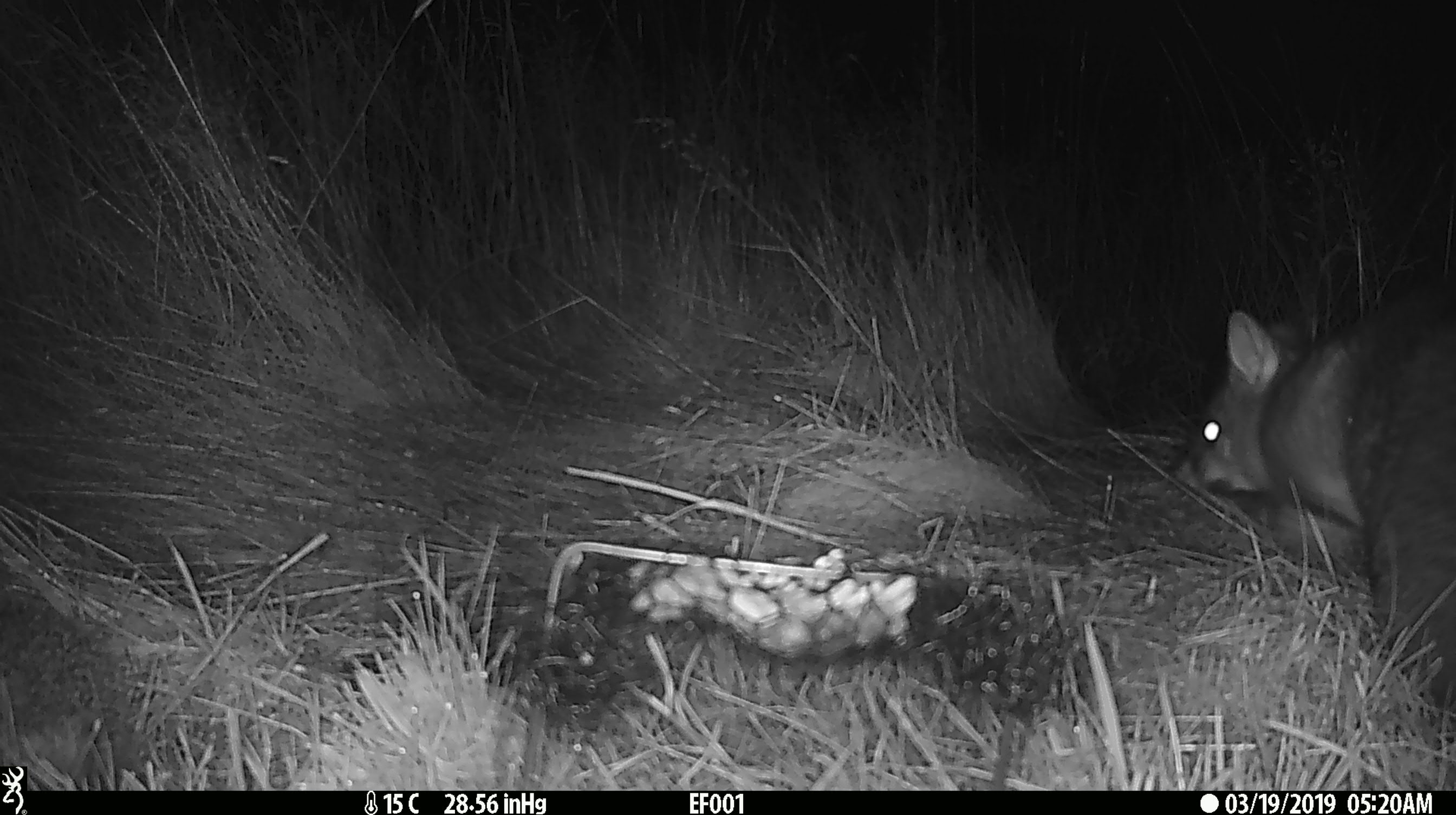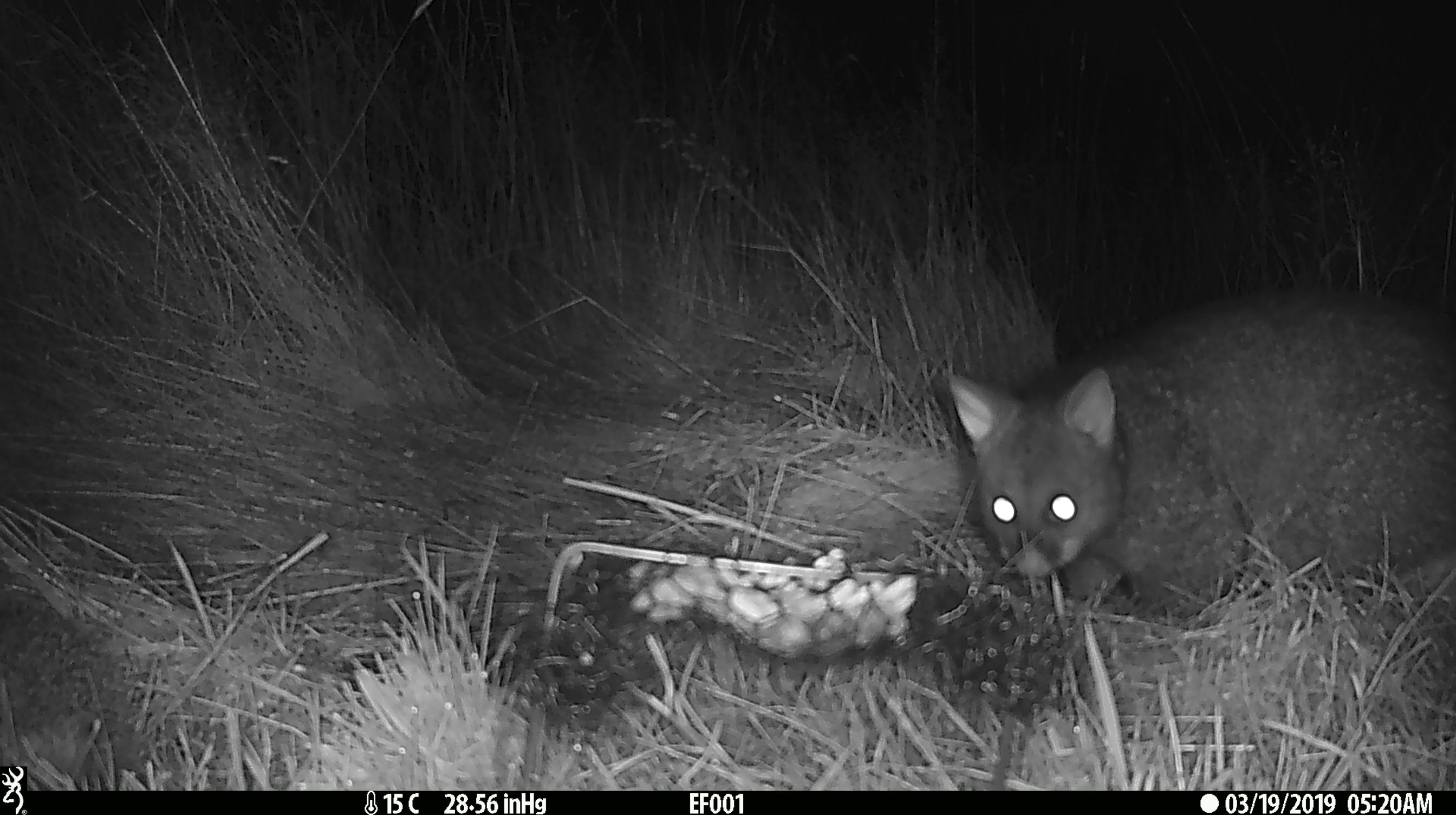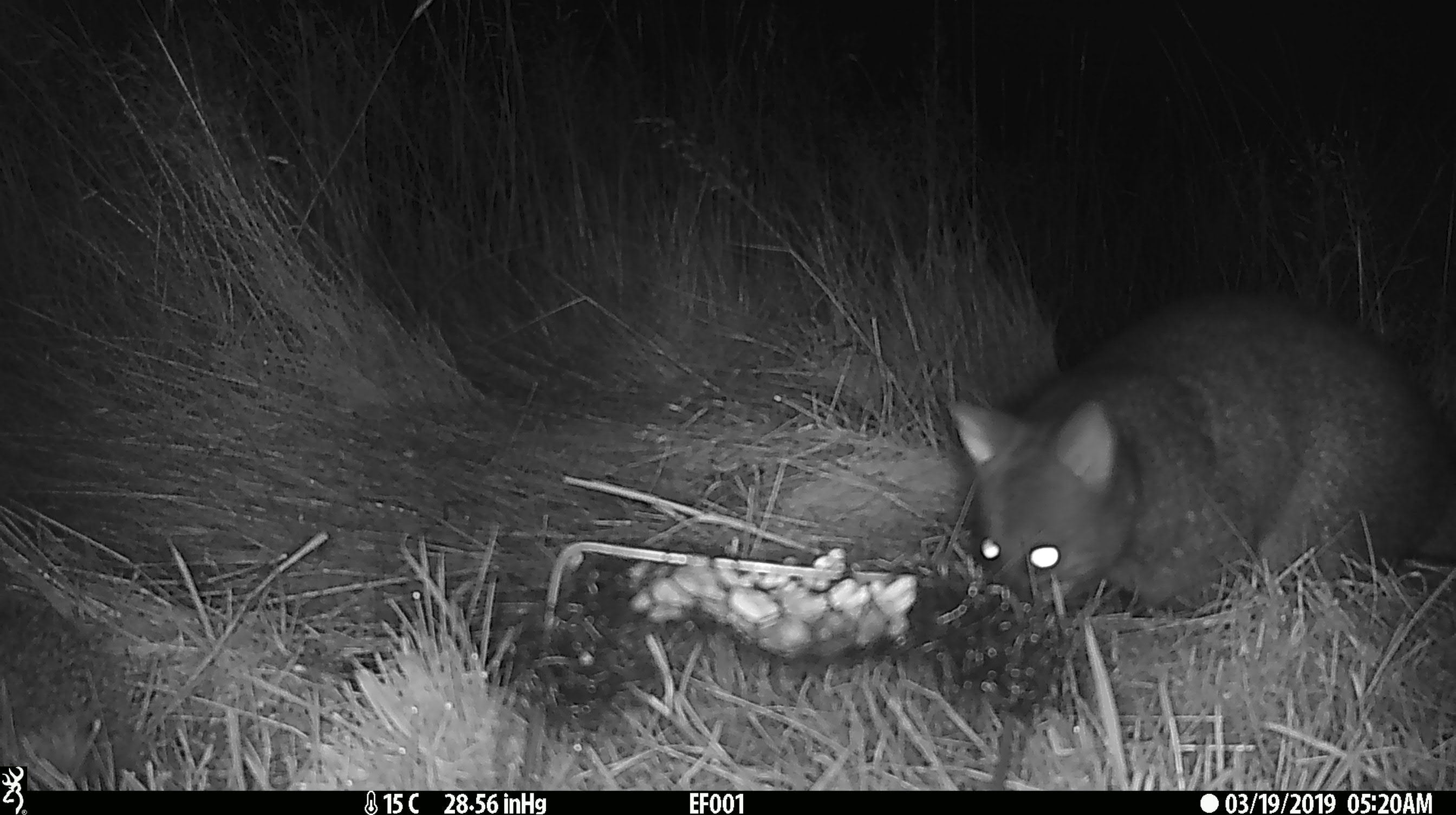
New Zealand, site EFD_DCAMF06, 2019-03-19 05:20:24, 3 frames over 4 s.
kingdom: Animalia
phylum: Chordata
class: Mammalia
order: Diprotodontia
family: Phalangeridae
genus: Trichosurus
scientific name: Trichosurus vulpecula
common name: common brushtail possum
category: possum